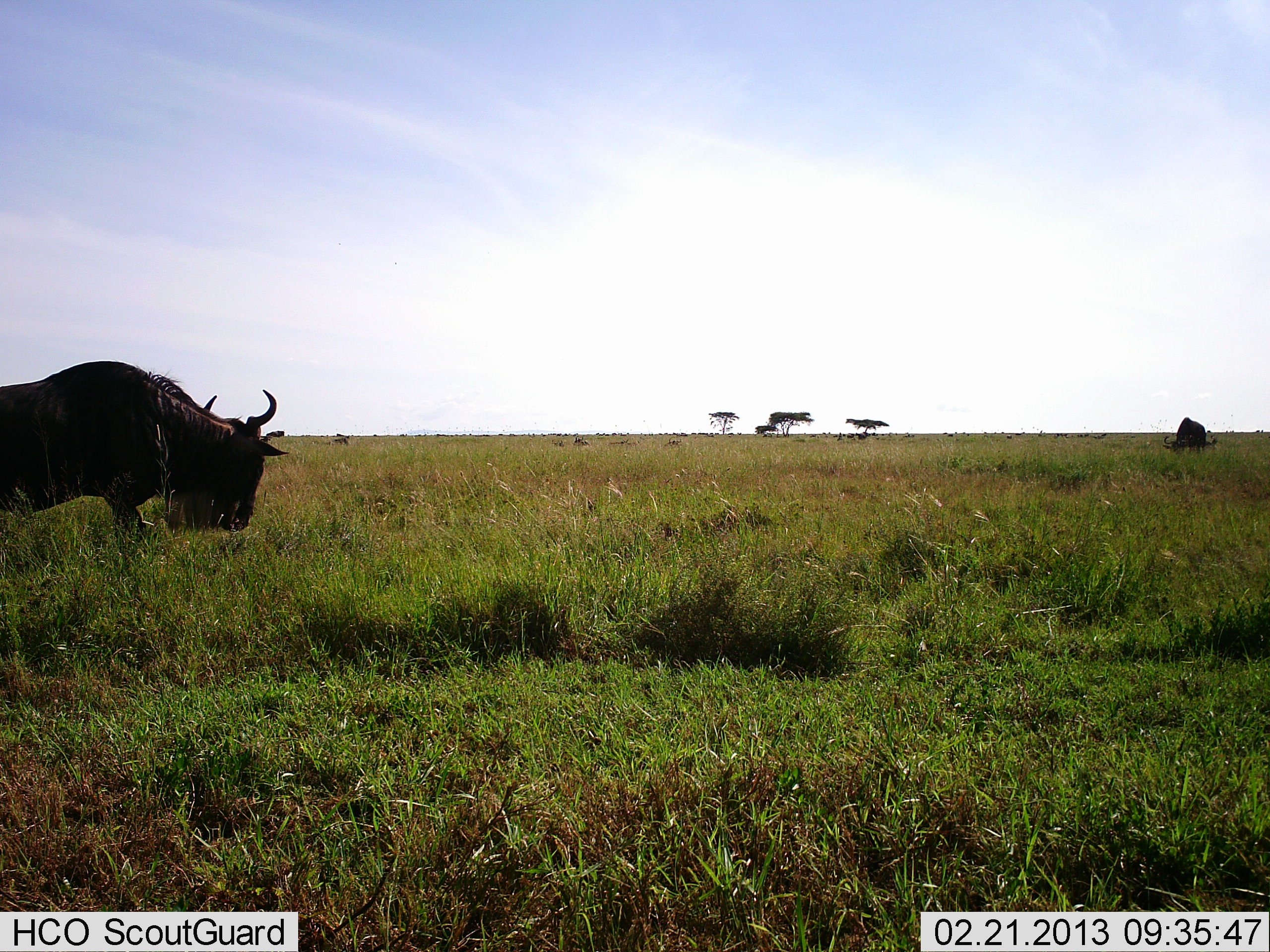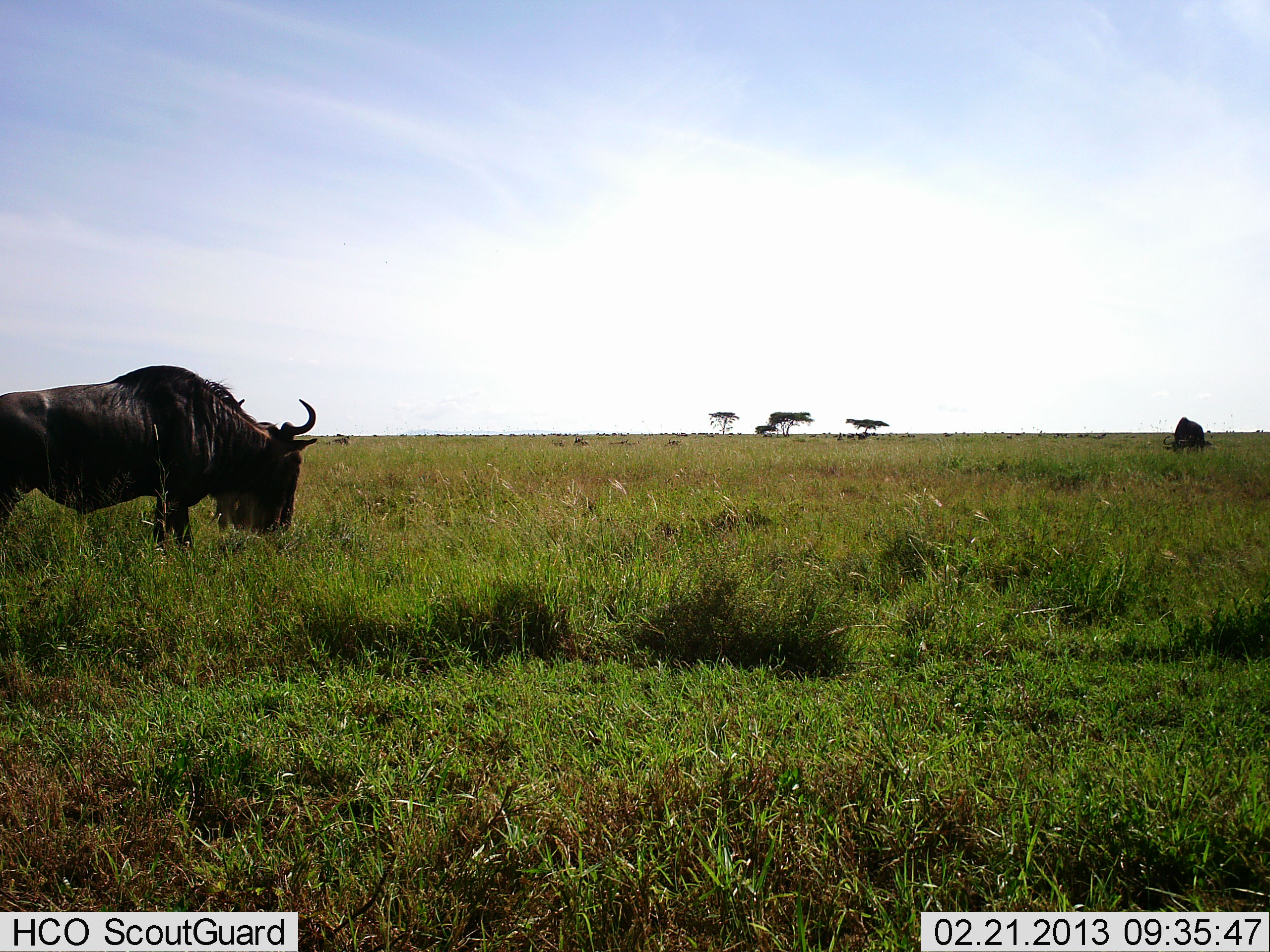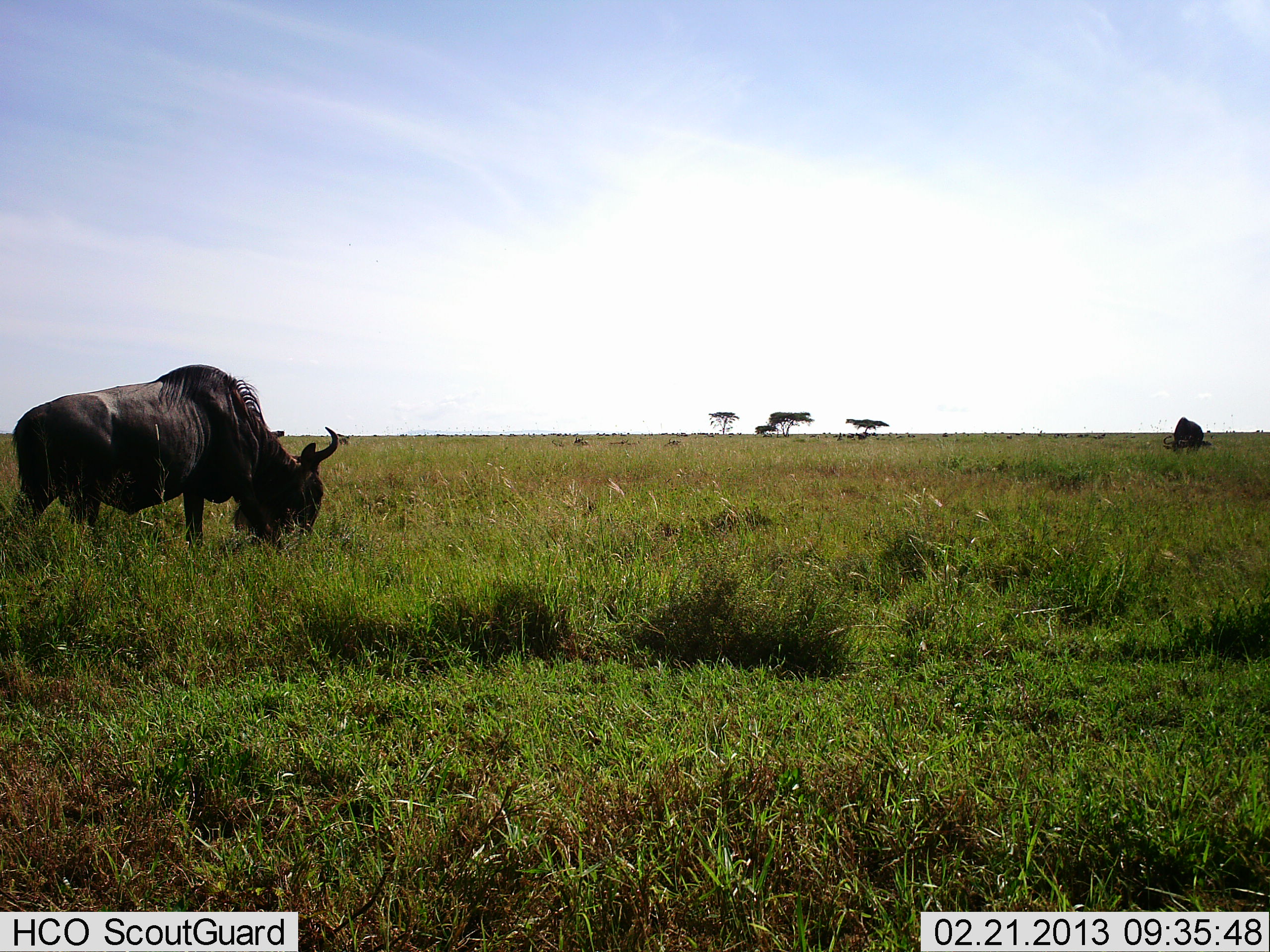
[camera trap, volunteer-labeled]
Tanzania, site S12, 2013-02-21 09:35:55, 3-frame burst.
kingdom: Animalia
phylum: Chordata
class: Mammalia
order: Artiodactyla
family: Bovidae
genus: Connochaetes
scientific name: Connochaetes taurinus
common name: blue wildebeest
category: wildebeest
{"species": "wildebeest (blue wildebeest) (Connochaetes taurinus)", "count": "2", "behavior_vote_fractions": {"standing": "22%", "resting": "3%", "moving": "27%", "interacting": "0%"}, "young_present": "0%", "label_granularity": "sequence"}